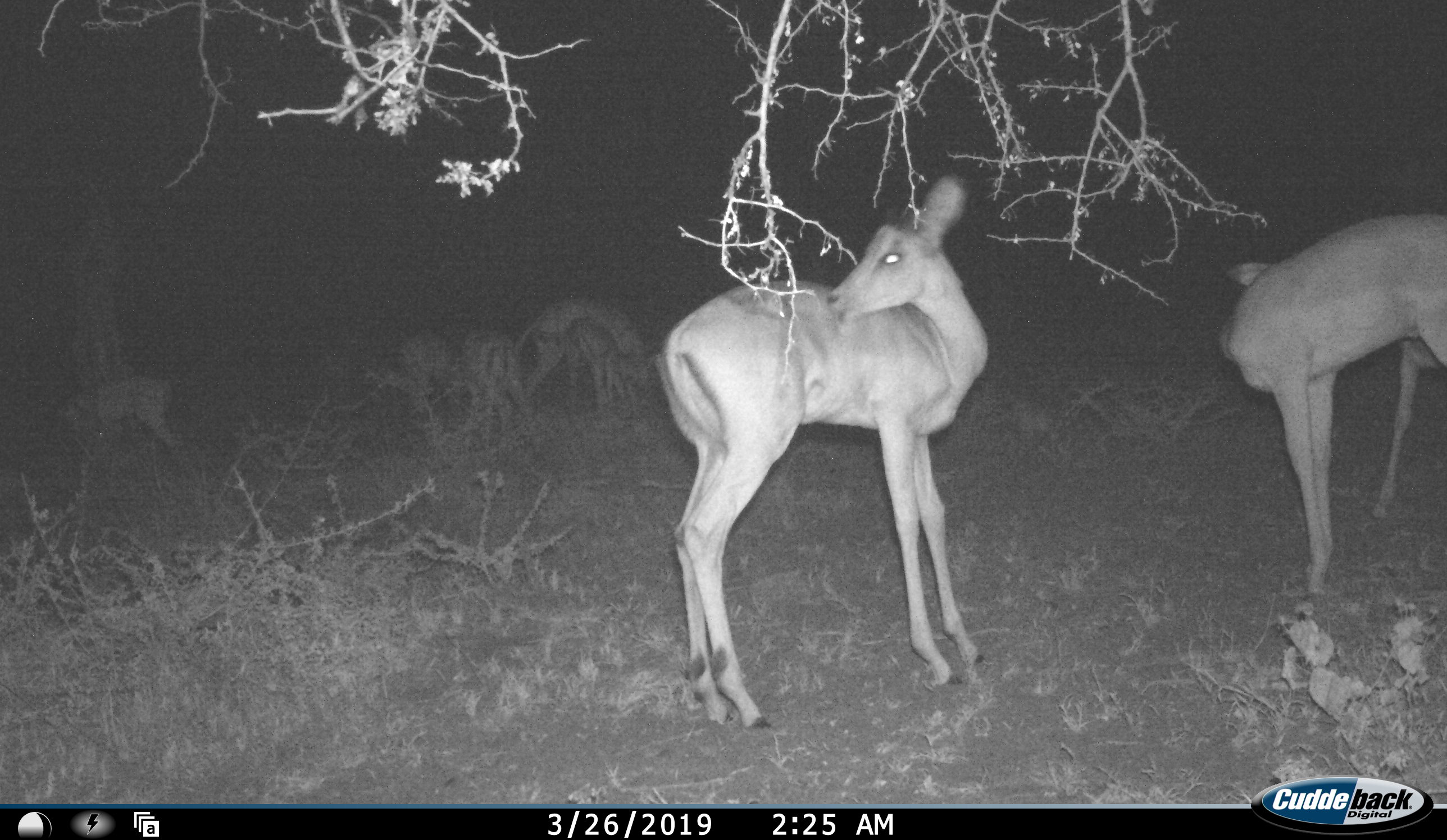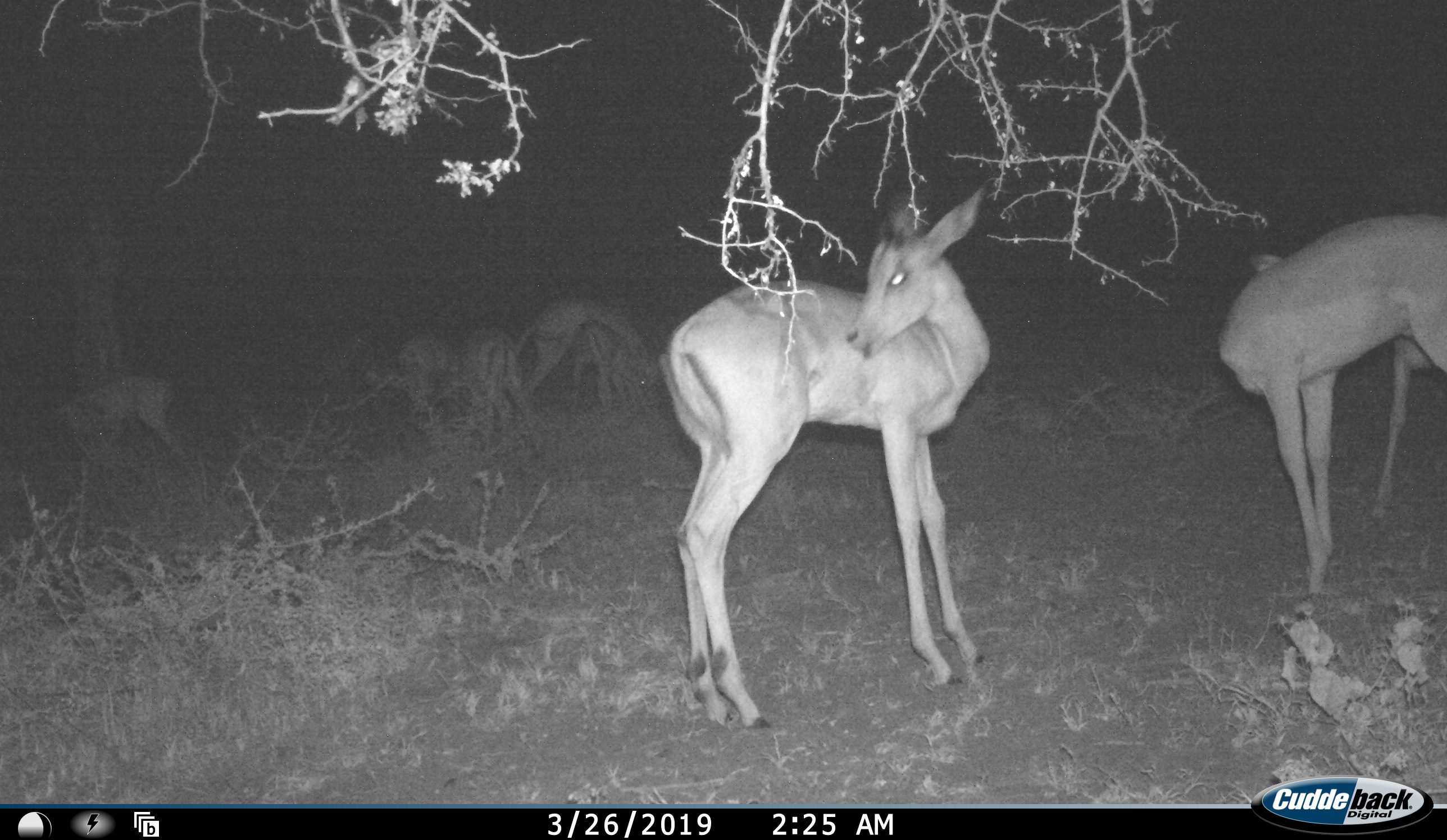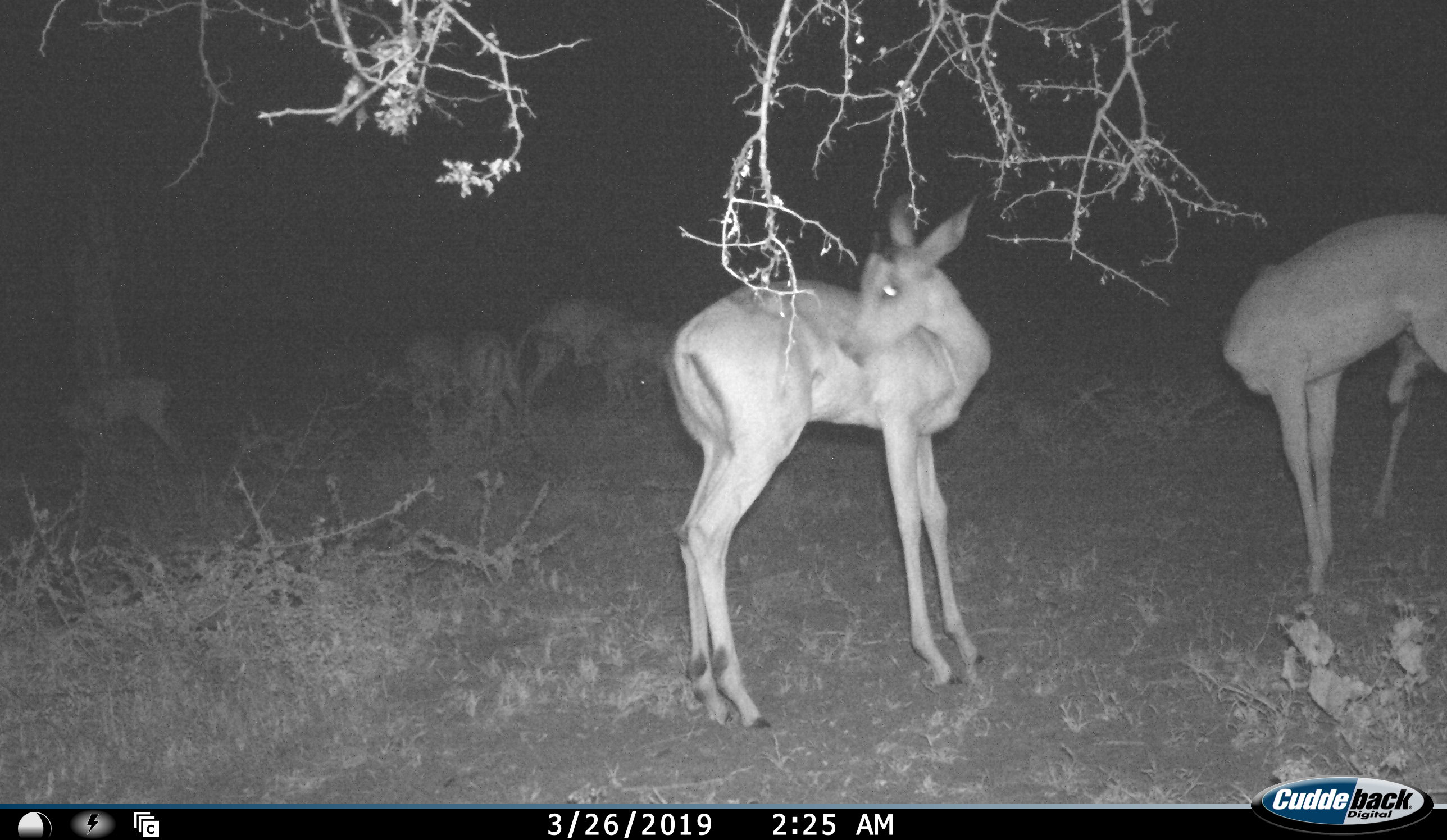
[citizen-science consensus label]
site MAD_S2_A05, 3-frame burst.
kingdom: Animalia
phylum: Chordata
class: Mammalia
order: Artiodactyla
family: Bovidae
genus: Aepyceros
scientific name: Aepyceros melampus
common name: impala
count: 7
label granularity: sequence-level